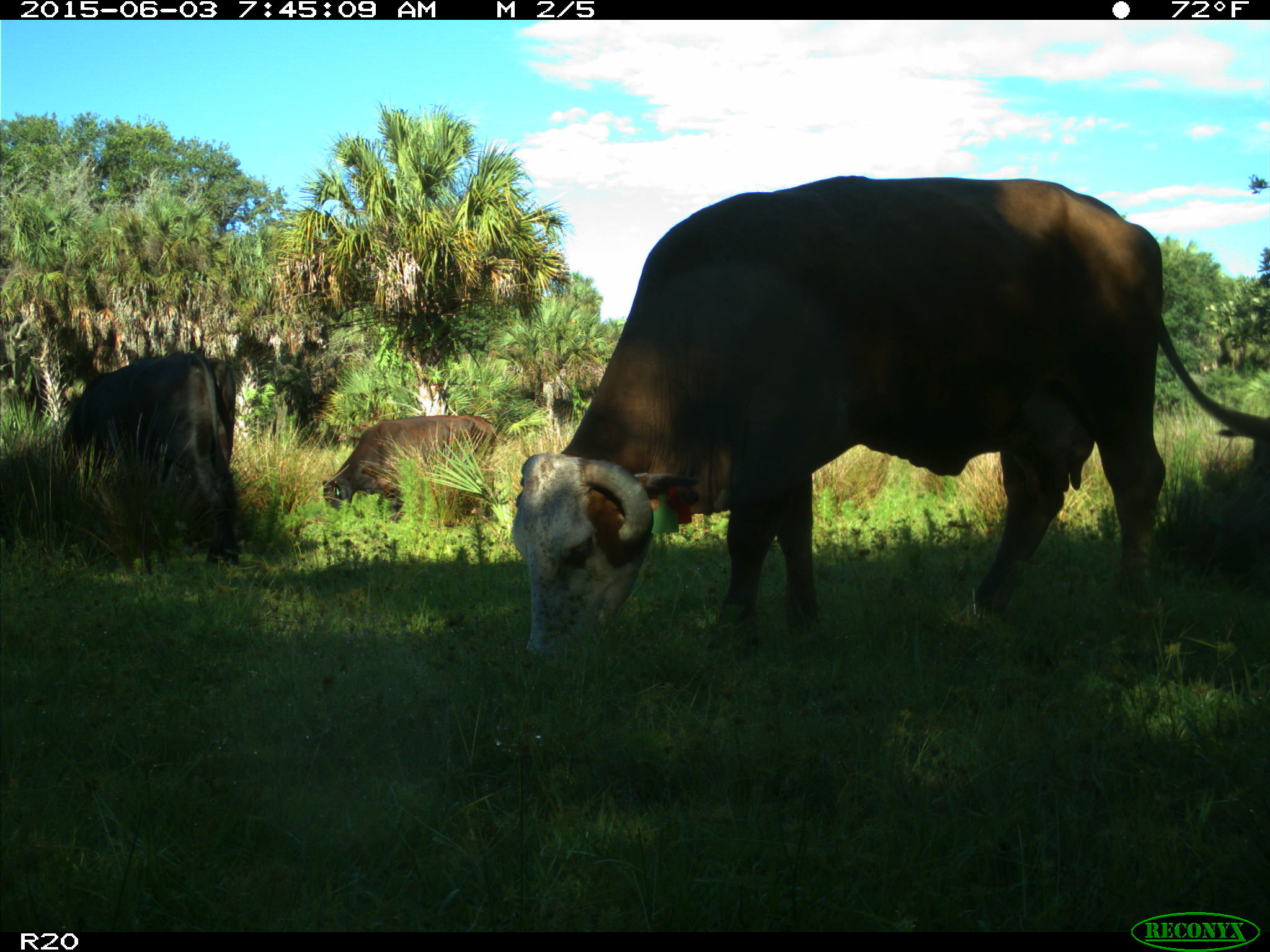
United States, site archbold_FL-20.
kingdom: Animalia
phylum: Chordata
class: Mammalia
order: Artiodactyla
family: Bovidae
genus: Bos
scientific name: Bos taurus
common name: domestic cow